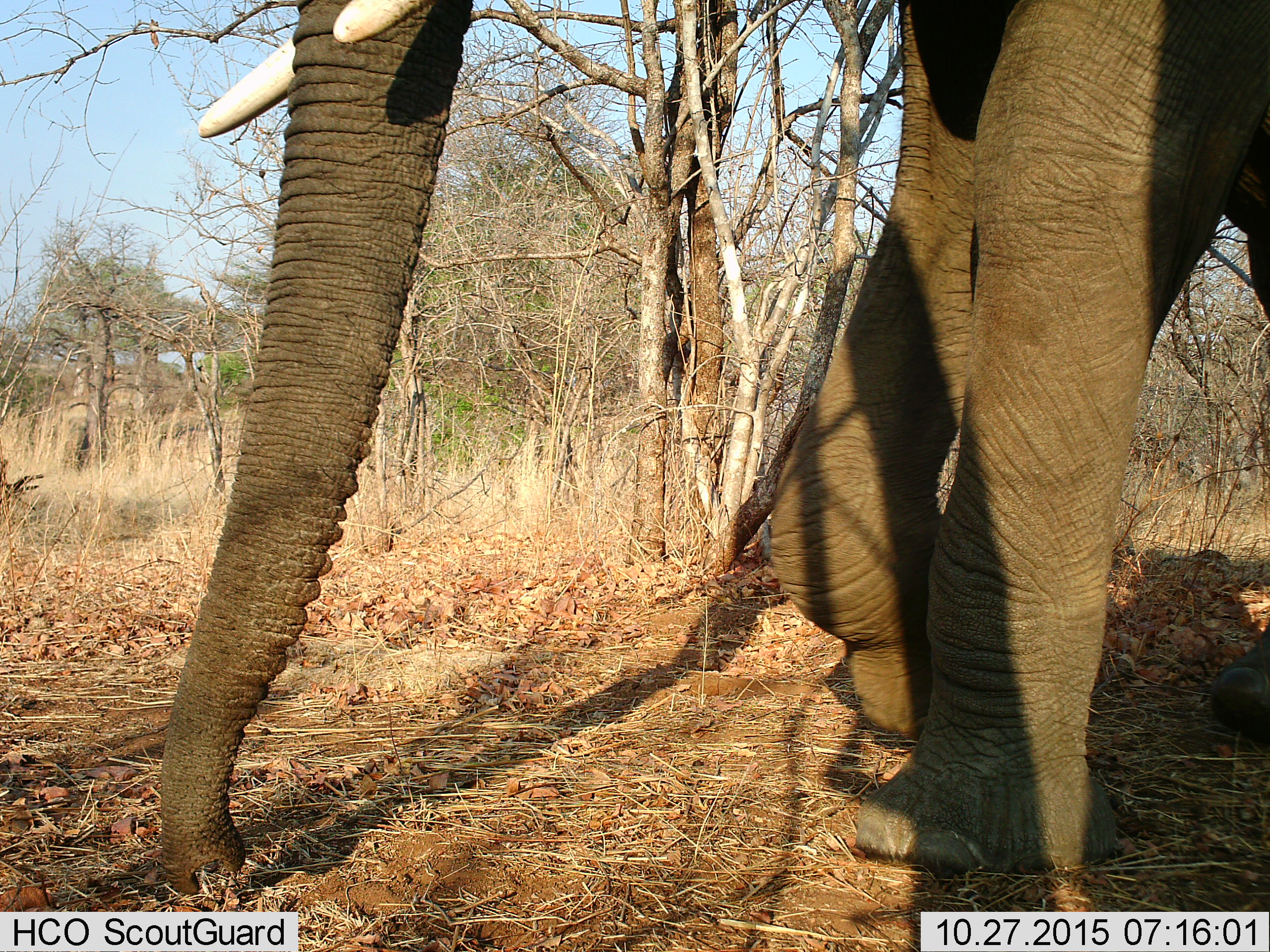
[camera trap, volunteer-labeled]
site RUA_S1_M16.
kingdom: Animalia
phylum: Chordata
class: Mammalia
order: Proboscidea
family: Elephantidae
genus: Loxodonta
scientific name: Loxodonta africana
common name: african bush elephant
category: elephant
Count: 1.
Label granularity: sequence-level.